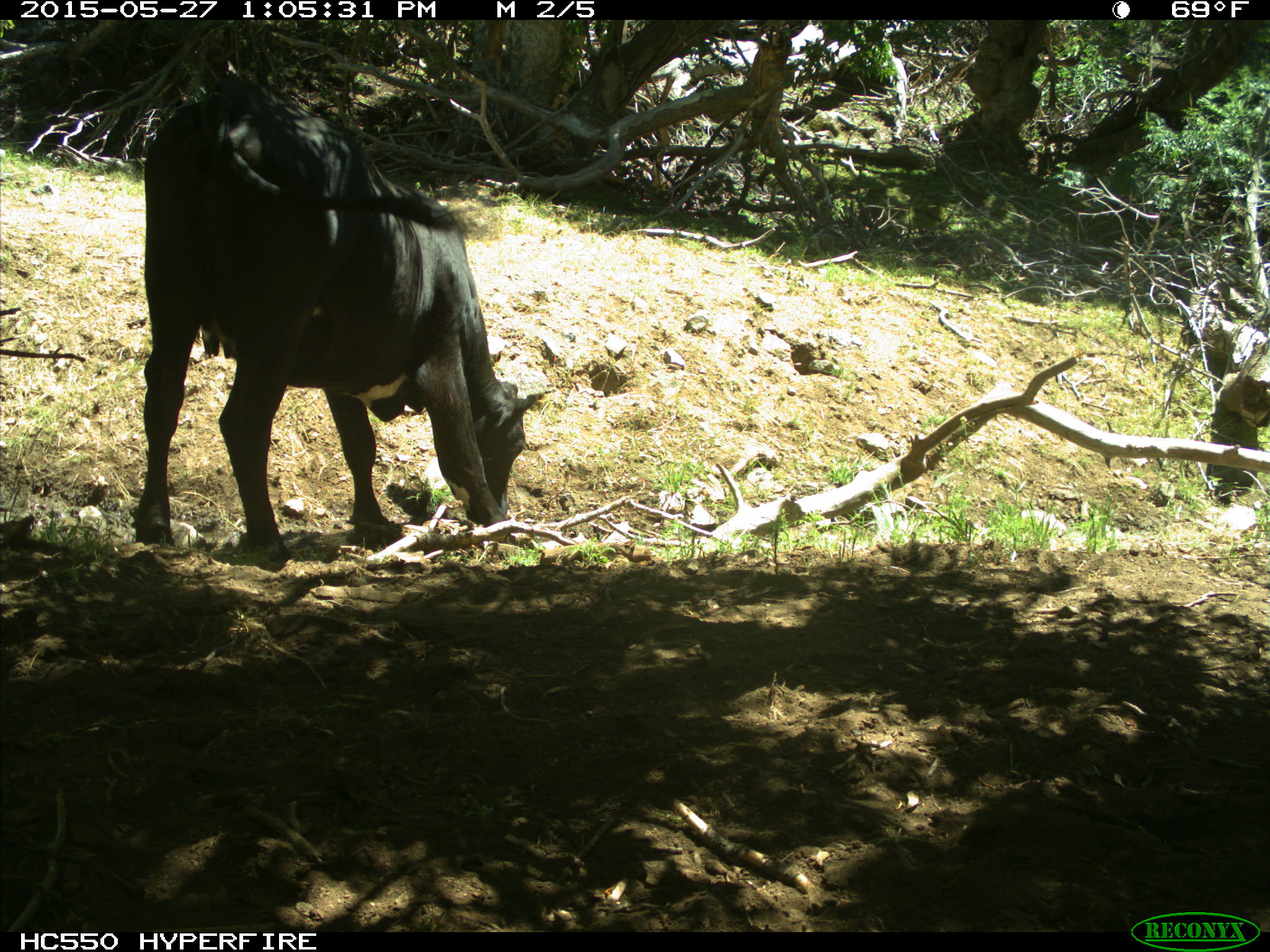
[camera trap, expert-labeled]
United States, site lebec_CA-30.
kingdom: Animalia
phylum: Chordata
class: Mammalia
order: Artiodactyla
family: Bovidae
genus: Bos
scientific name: Bos taurus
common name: domestic cow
Bos taurus (domestic cow).